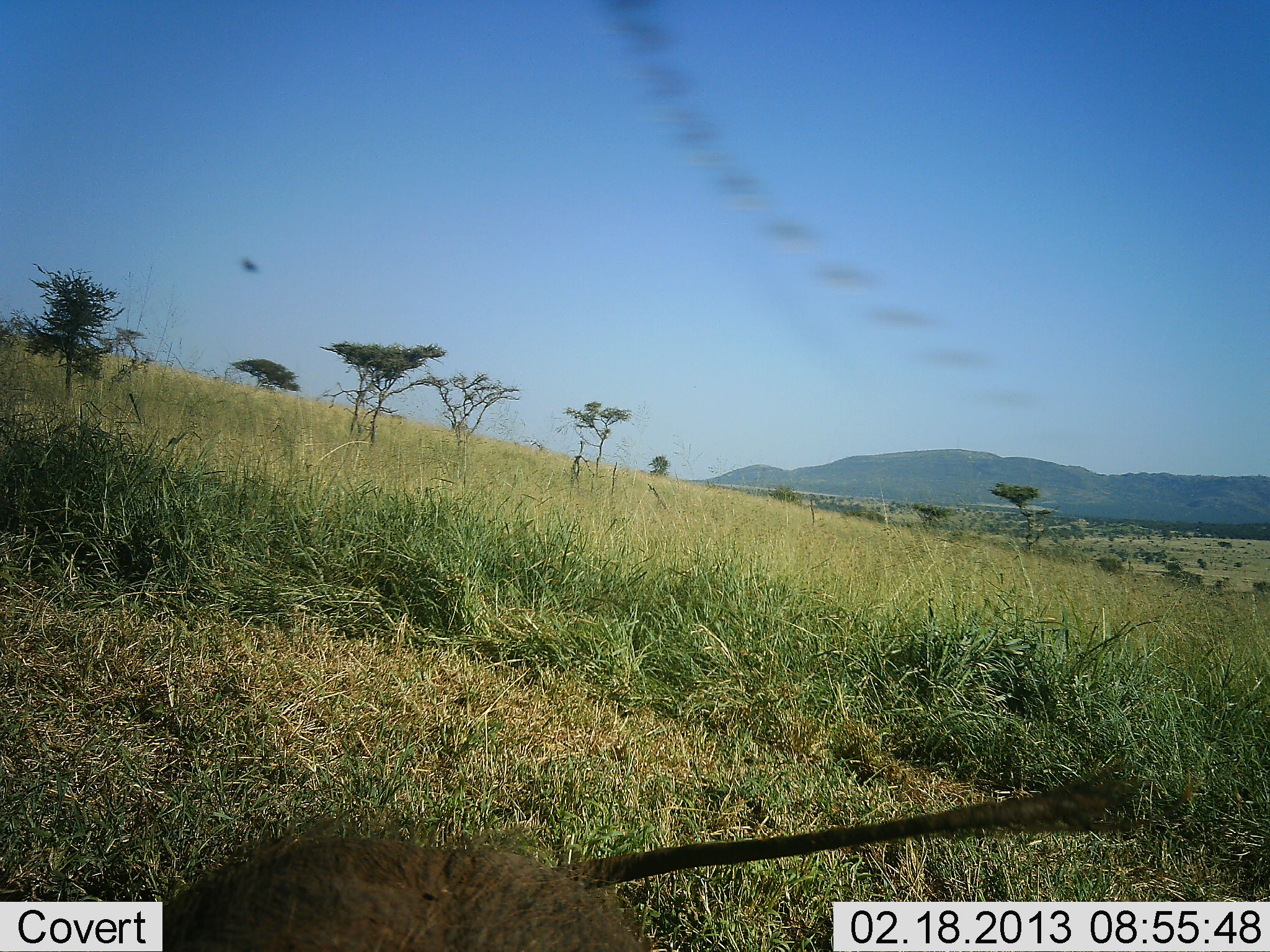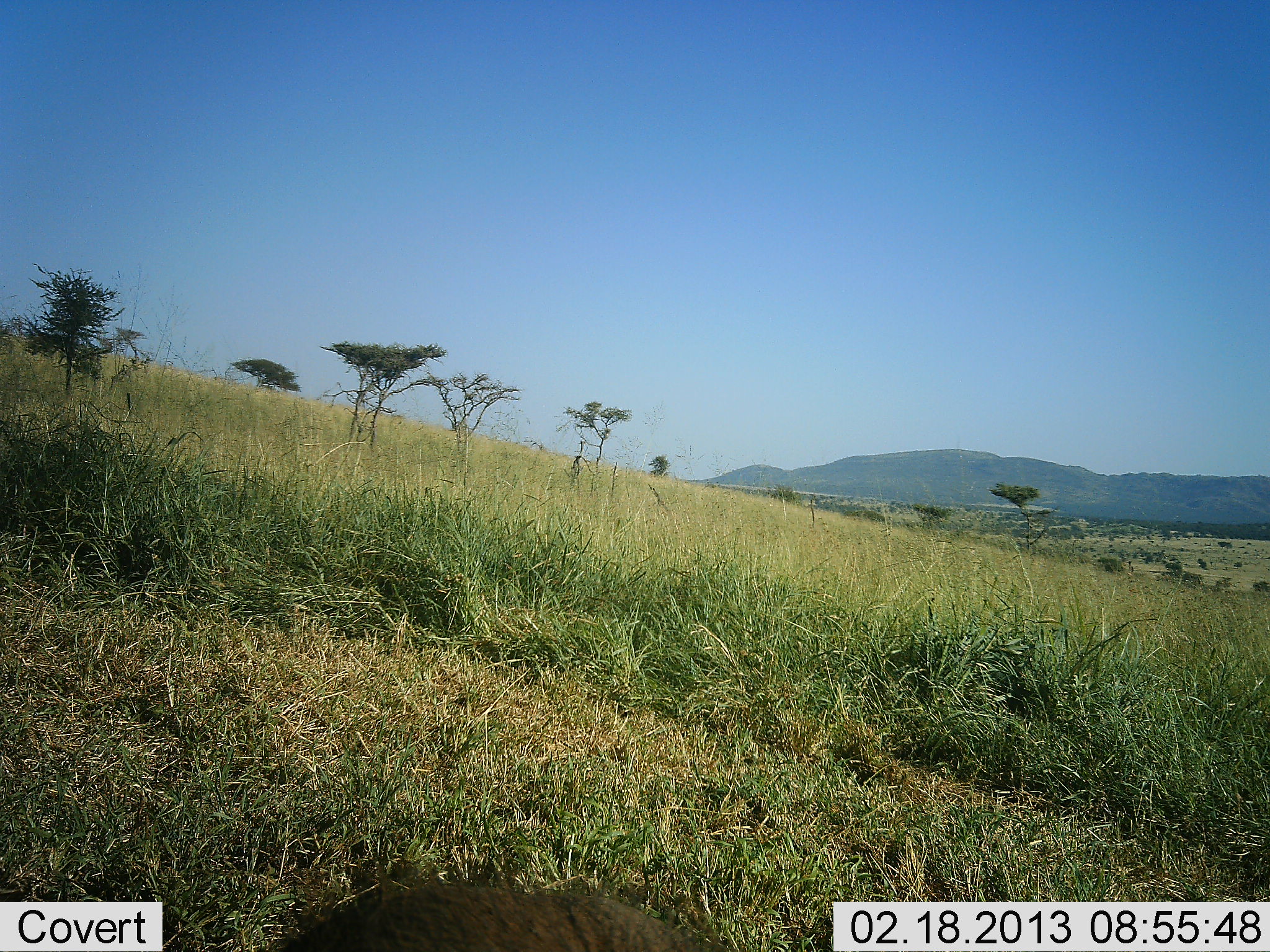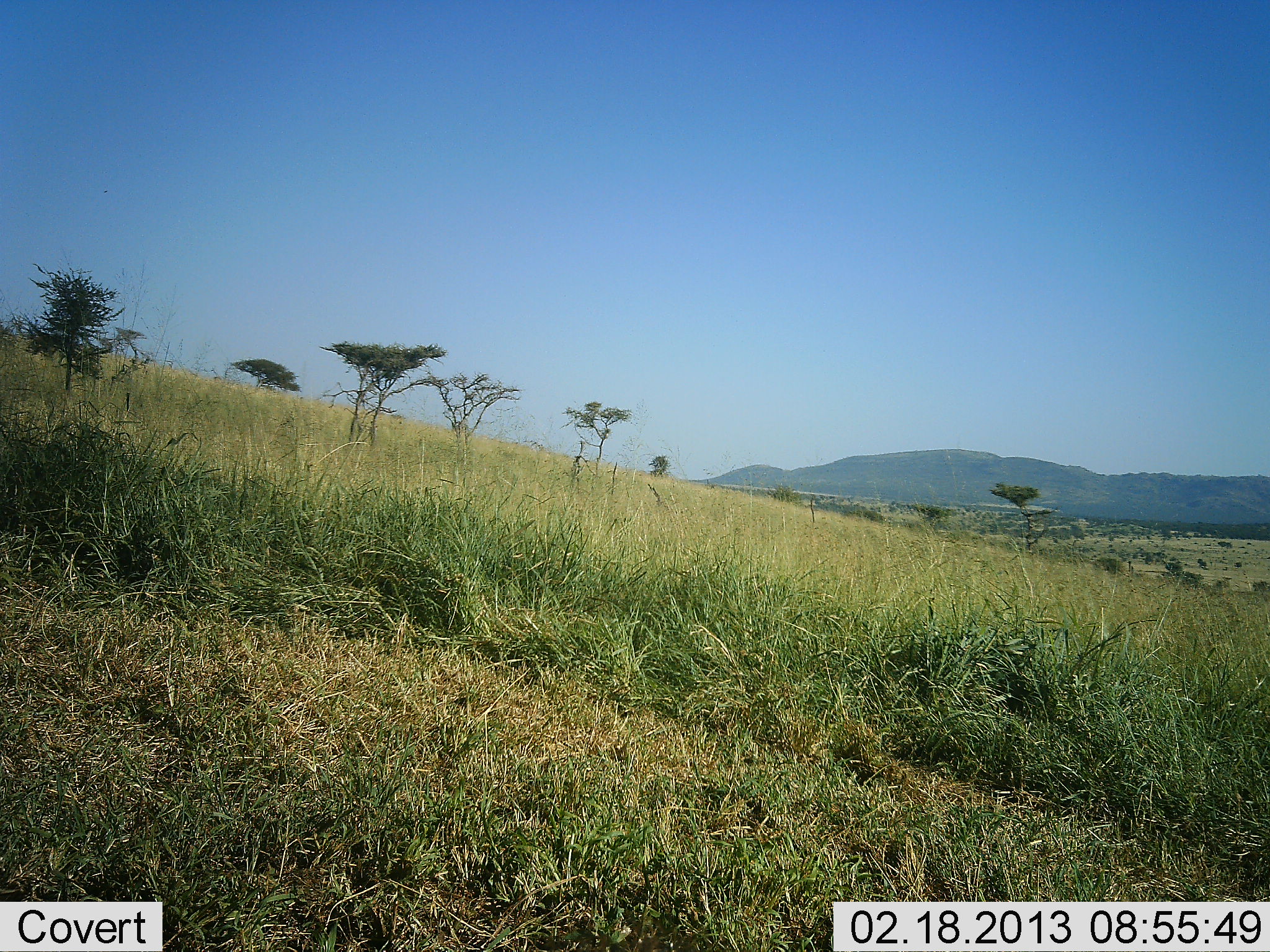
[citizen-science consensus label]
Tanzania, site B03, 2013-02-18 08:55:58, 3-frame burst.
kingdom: Animalia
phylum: Chordata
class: Mammalia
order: Carnivora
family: Herpestidae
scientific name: Herpestidae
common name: mongoose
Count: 1.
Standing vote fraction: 0%.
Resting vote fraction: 0%.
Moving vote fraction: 100%.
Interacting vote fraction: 0%.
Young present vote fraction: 0%.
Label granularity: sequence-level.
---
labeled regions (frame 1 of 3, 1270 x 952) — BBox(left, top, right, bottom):
animal: BBox(162, 768, 1137, 952)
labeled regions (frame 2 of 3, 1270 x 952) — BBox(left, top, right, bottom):
animal: BBox(272, 881, 719, 952)